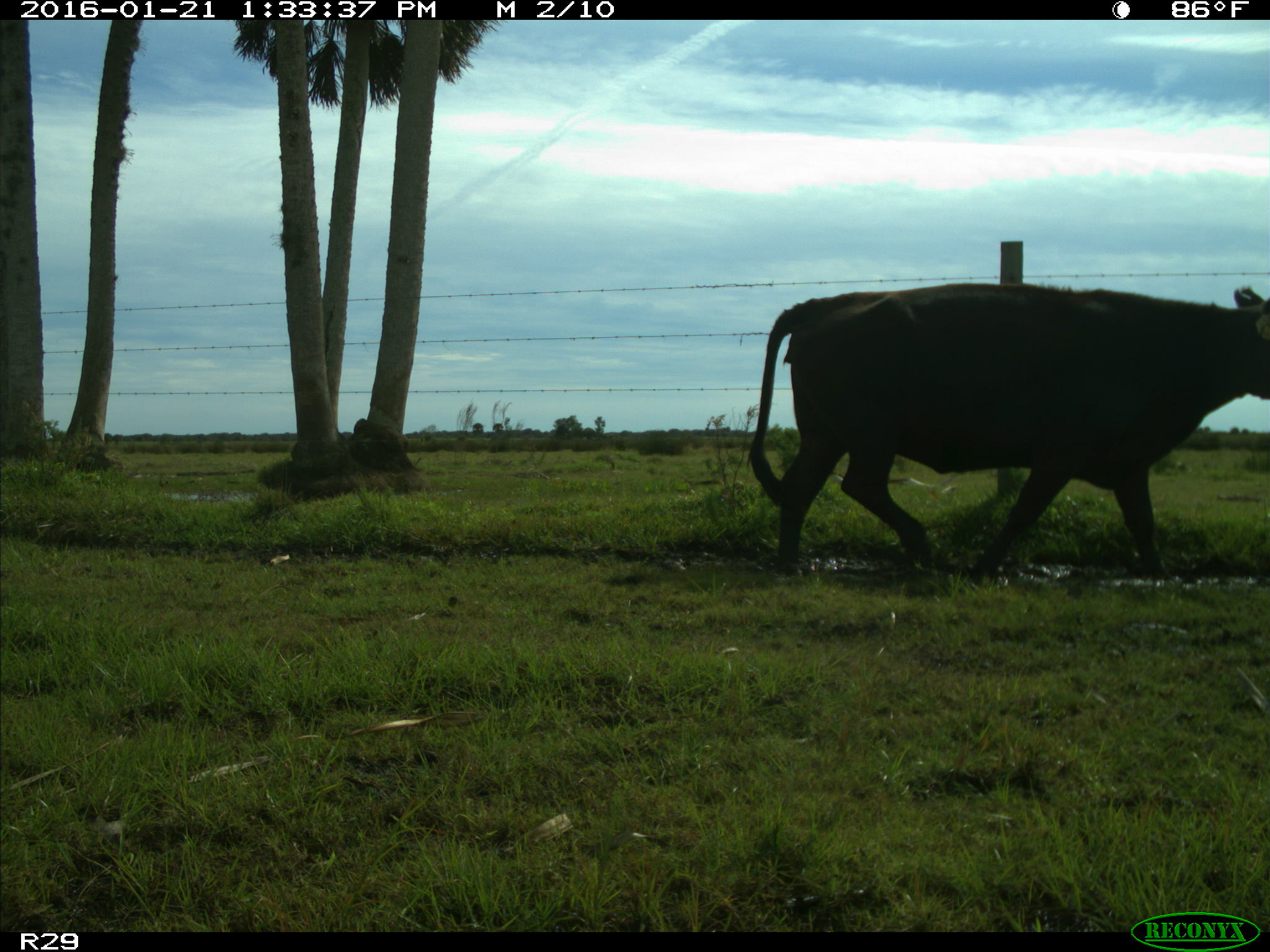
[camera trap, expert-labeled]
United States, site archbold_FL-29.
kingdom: Animalia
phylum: Chordata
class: Mammalia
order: Artiodactyla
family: Bovidae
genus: Bos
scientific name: Bos taurus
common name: domestic cow